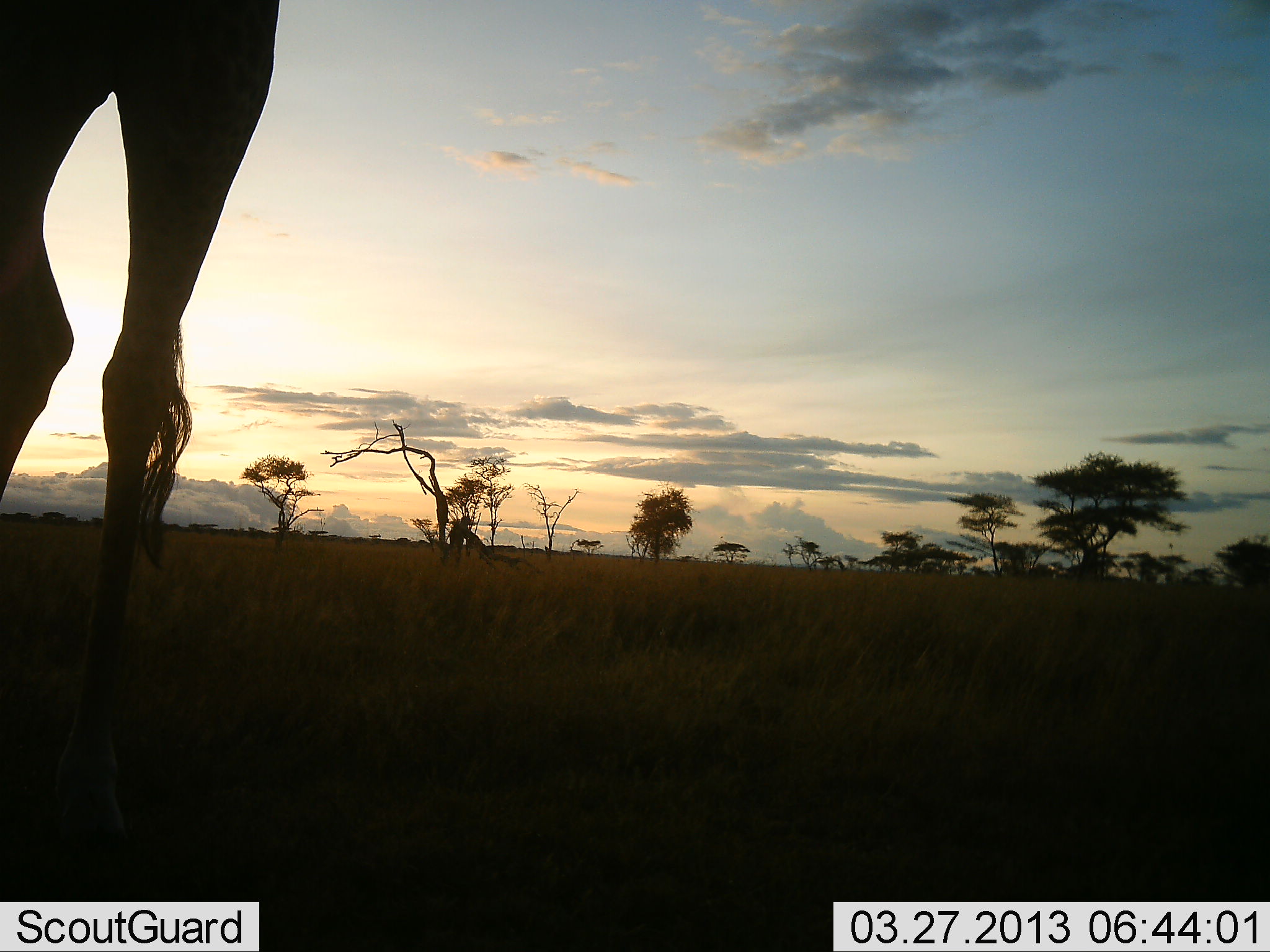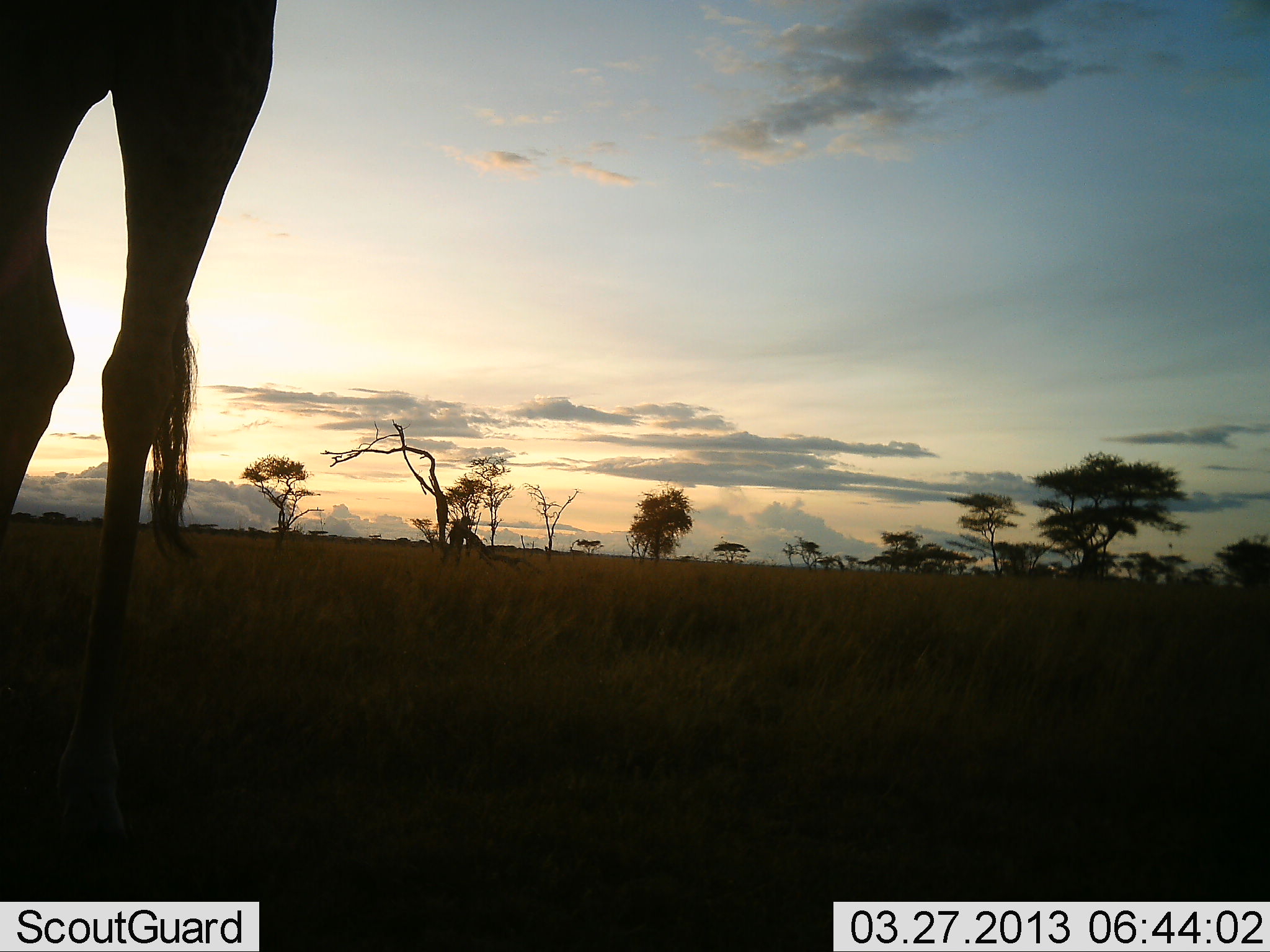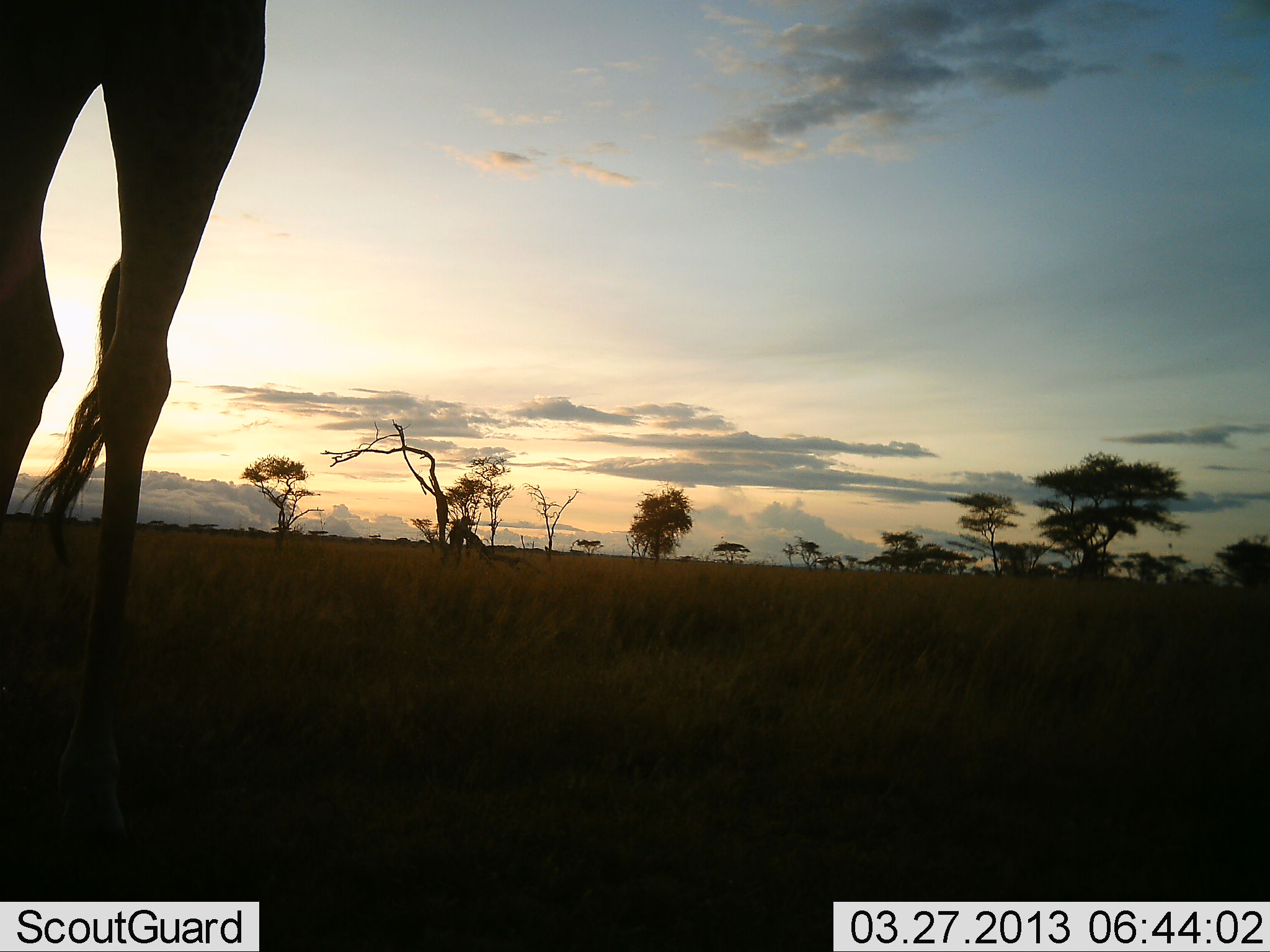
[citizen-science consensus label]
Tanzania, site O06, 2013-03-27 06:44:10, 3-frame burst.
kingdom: Animalia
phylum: Chordata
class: Mammalia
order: Artiodactyla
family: Giraffidae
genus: Giraffa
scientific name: Giraffa camelopardalis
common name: giraffe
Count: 1.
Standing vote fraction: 84%.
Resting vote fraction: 5%.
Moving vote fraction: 11%.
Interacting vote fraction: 0%.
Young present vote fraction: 0%.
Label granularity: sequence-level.